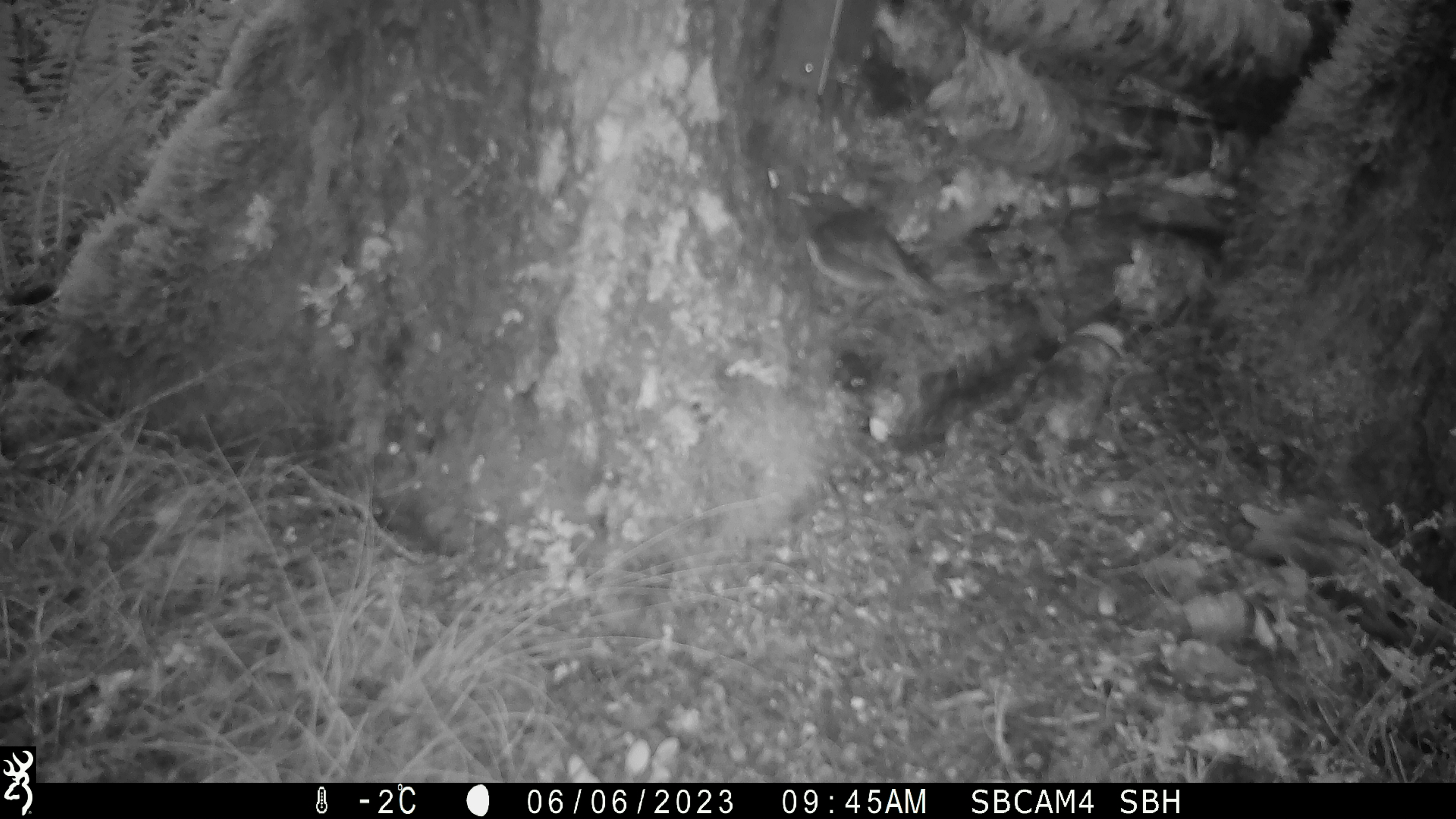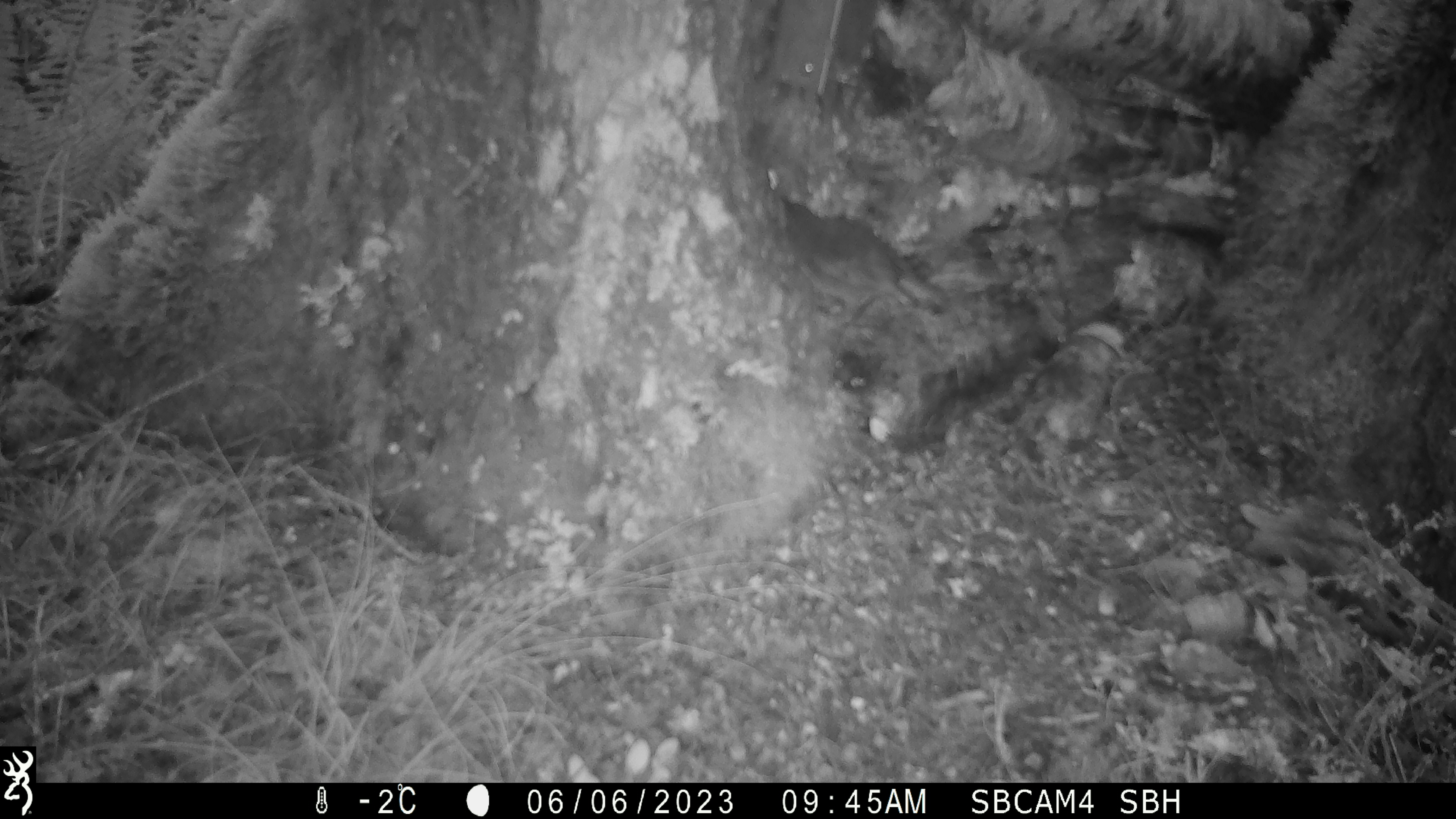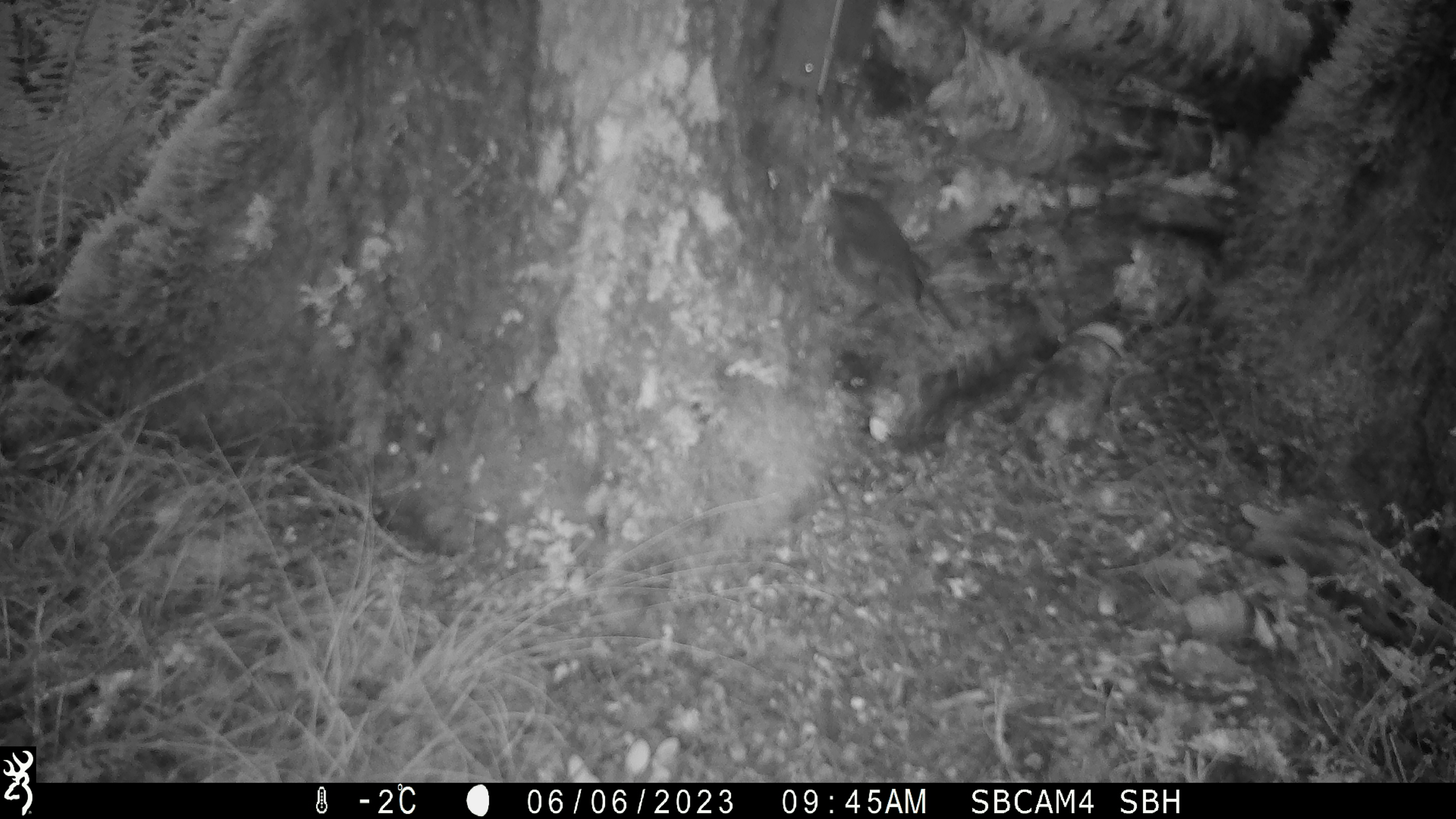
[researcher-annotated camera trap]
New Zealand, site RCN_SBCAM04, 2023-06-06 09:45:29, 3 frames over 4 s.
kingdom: Animalia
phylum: Chordata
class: Aves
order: Passeriformes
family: Petroicidae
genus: Petroica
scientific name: Petroica australis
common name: new zealand robin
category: robin